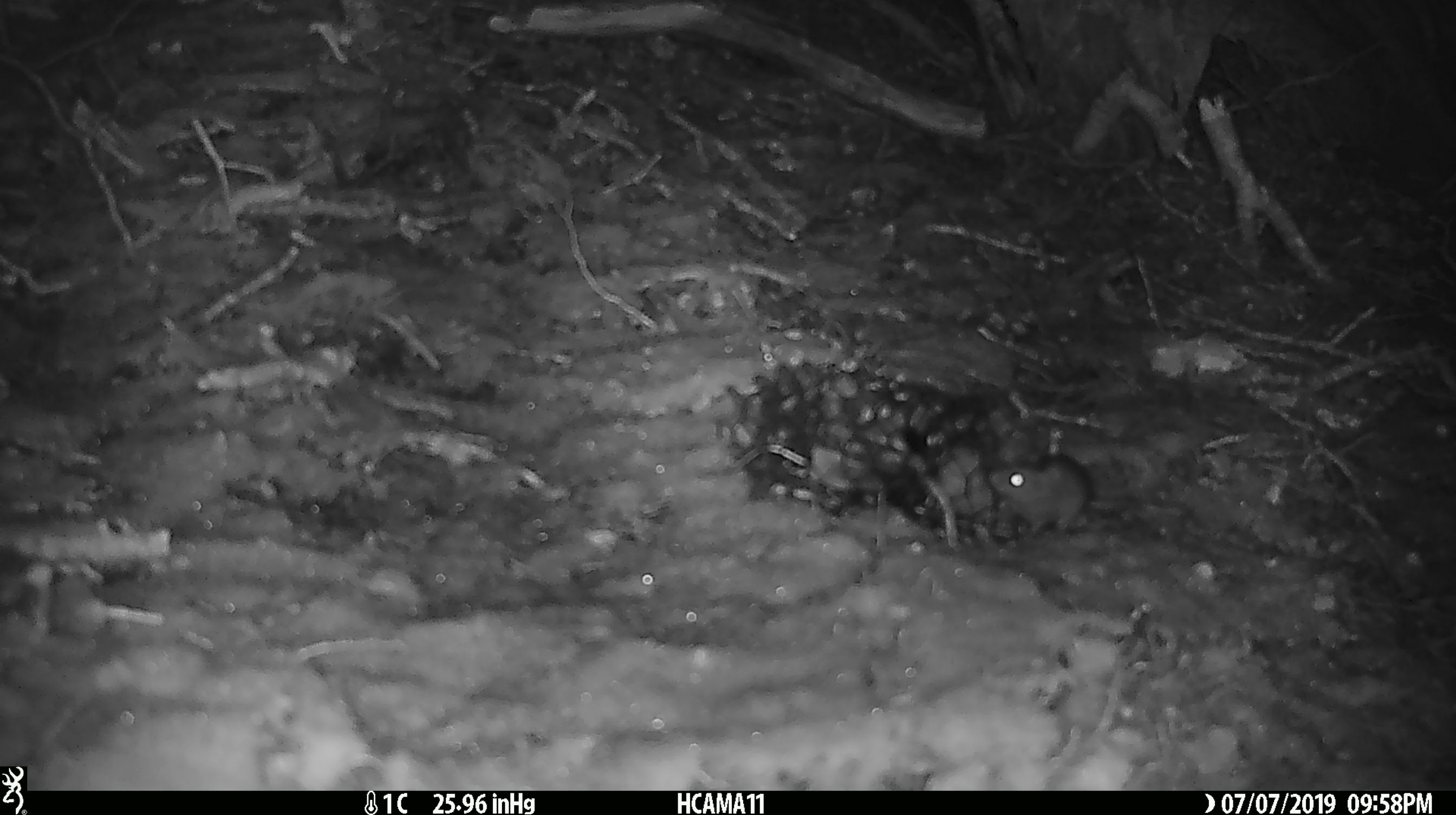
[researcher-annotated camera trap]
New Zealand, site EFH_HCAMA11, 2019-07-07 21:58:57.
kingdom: Animalia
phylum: Chordata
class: Mammalia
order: Rodentia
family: Muridae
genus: Mus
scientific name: Mus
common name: mouse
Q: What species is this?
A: Mouse (Mus).